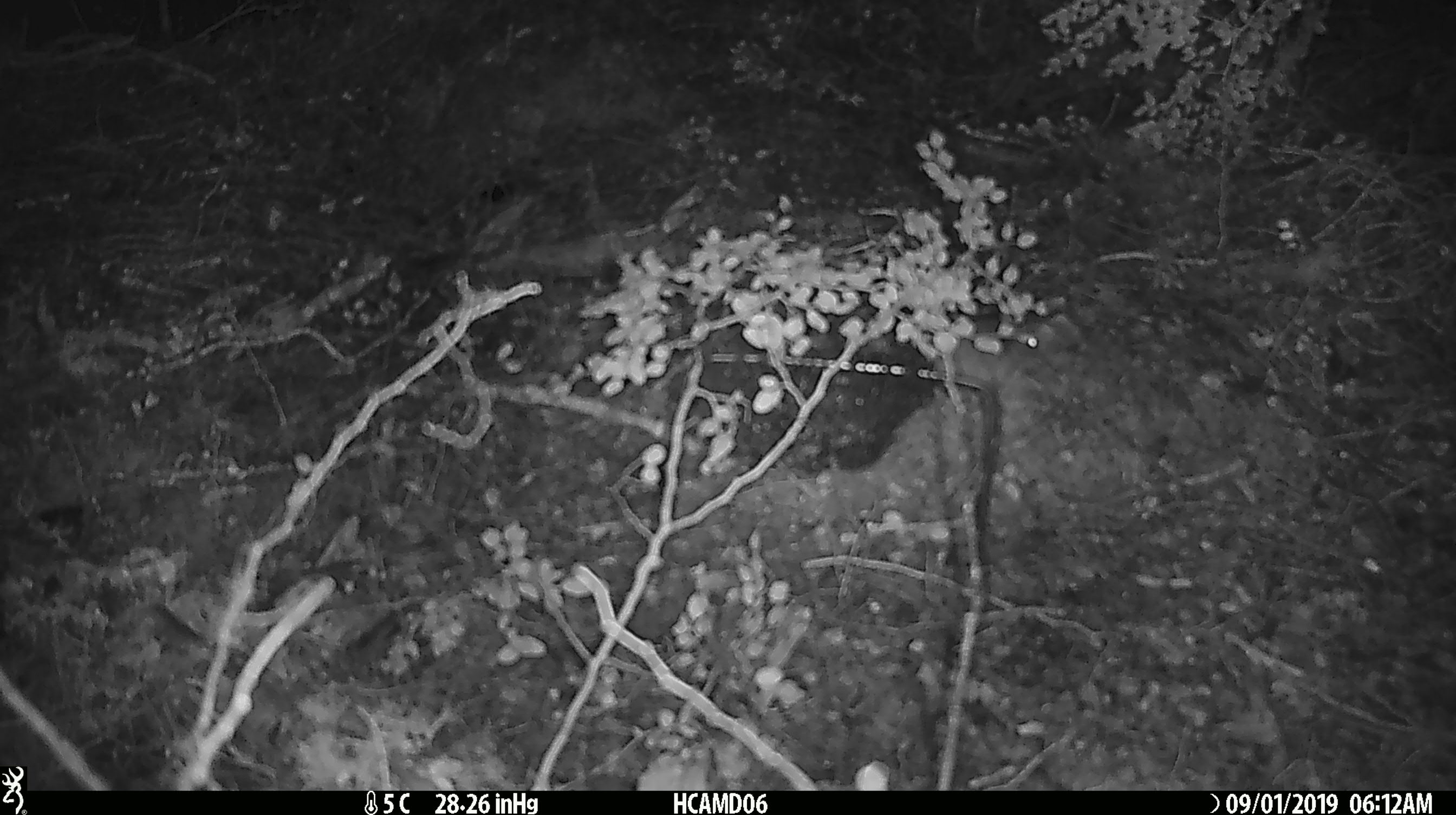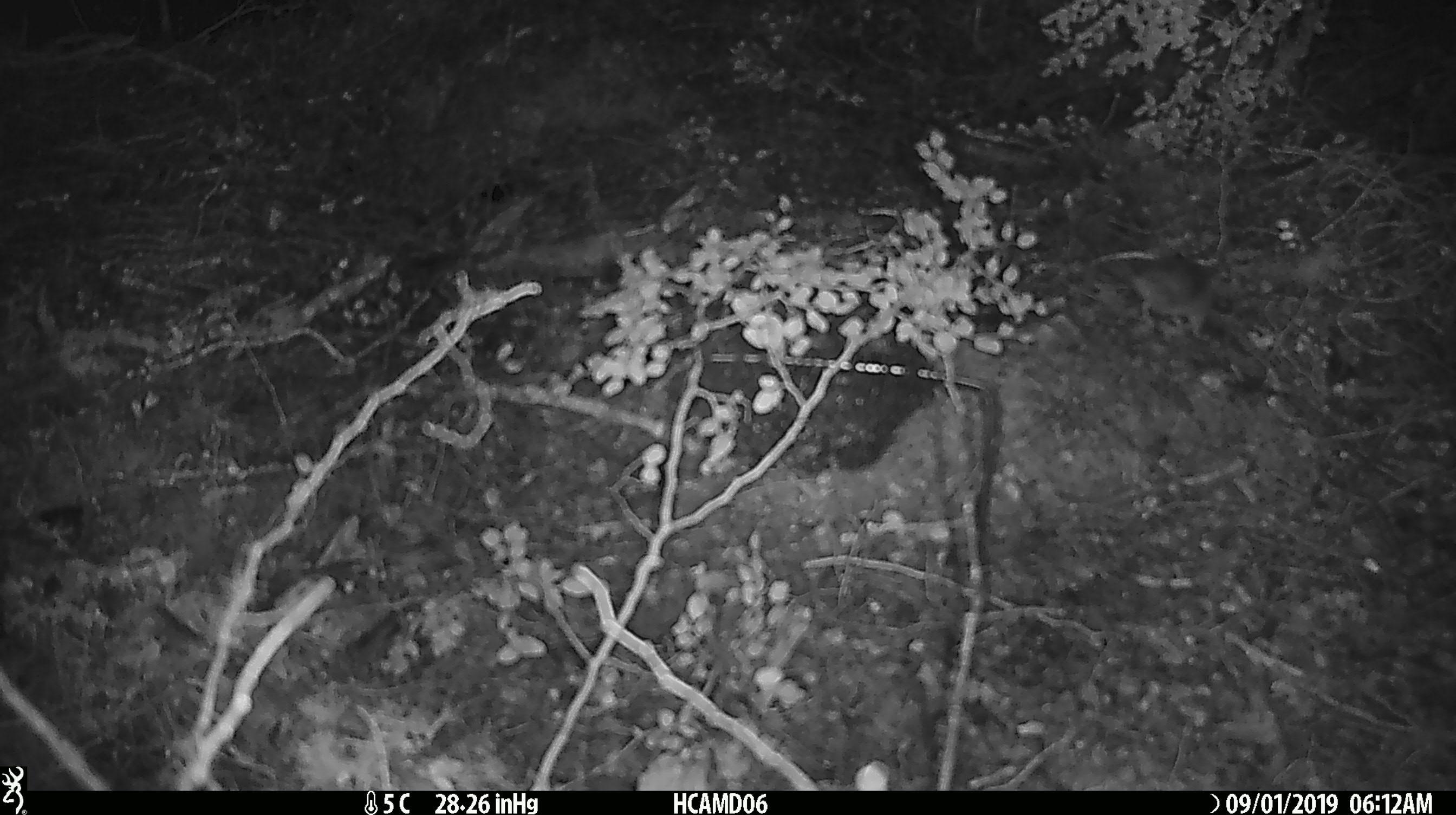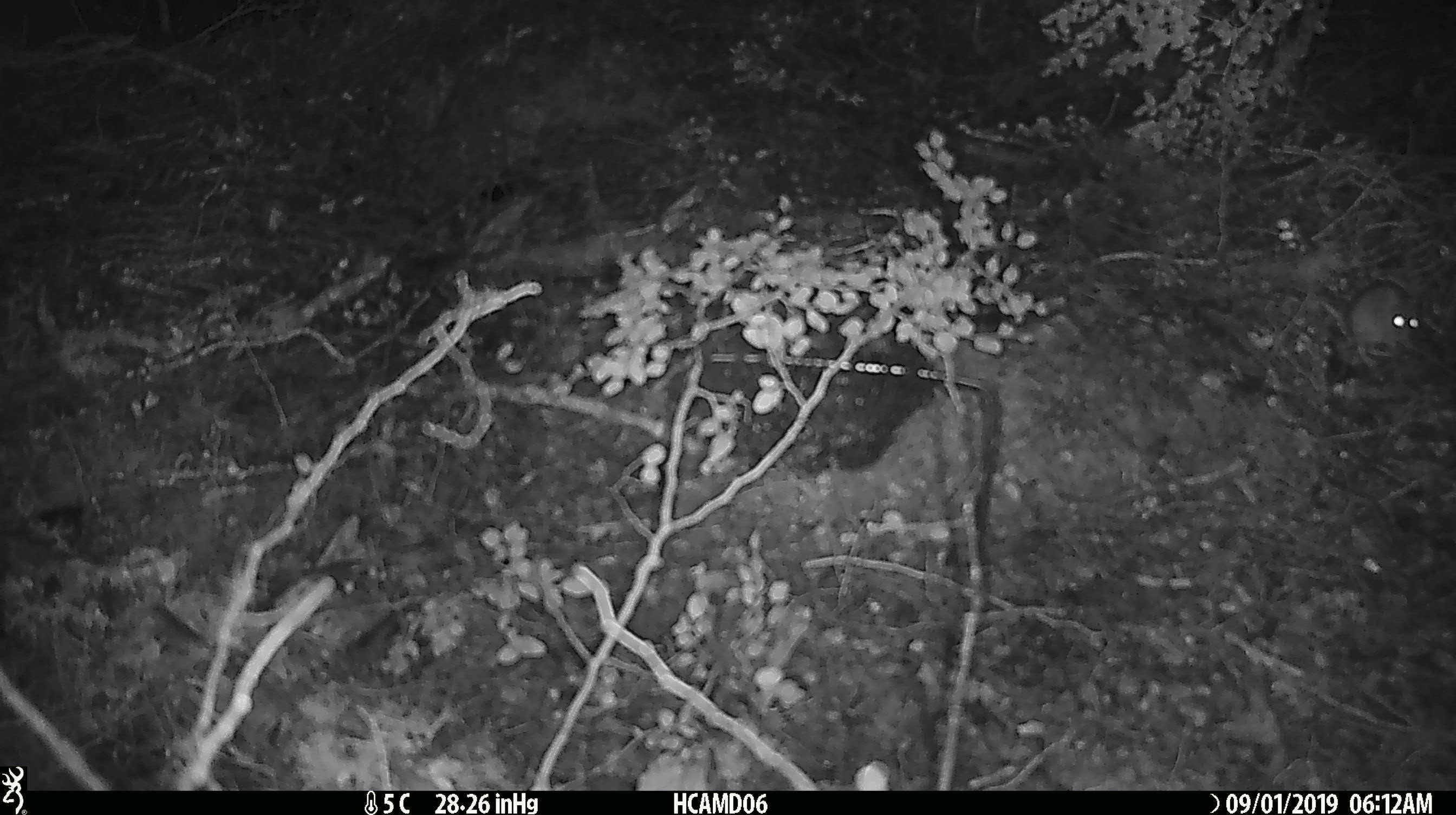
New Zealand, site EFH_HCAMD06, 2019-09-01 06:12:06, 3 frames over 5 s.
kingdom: Animalia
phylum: Chordata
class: Mammalia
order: Rodentia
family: Muridae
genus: Mus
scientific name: Mus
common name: mouse